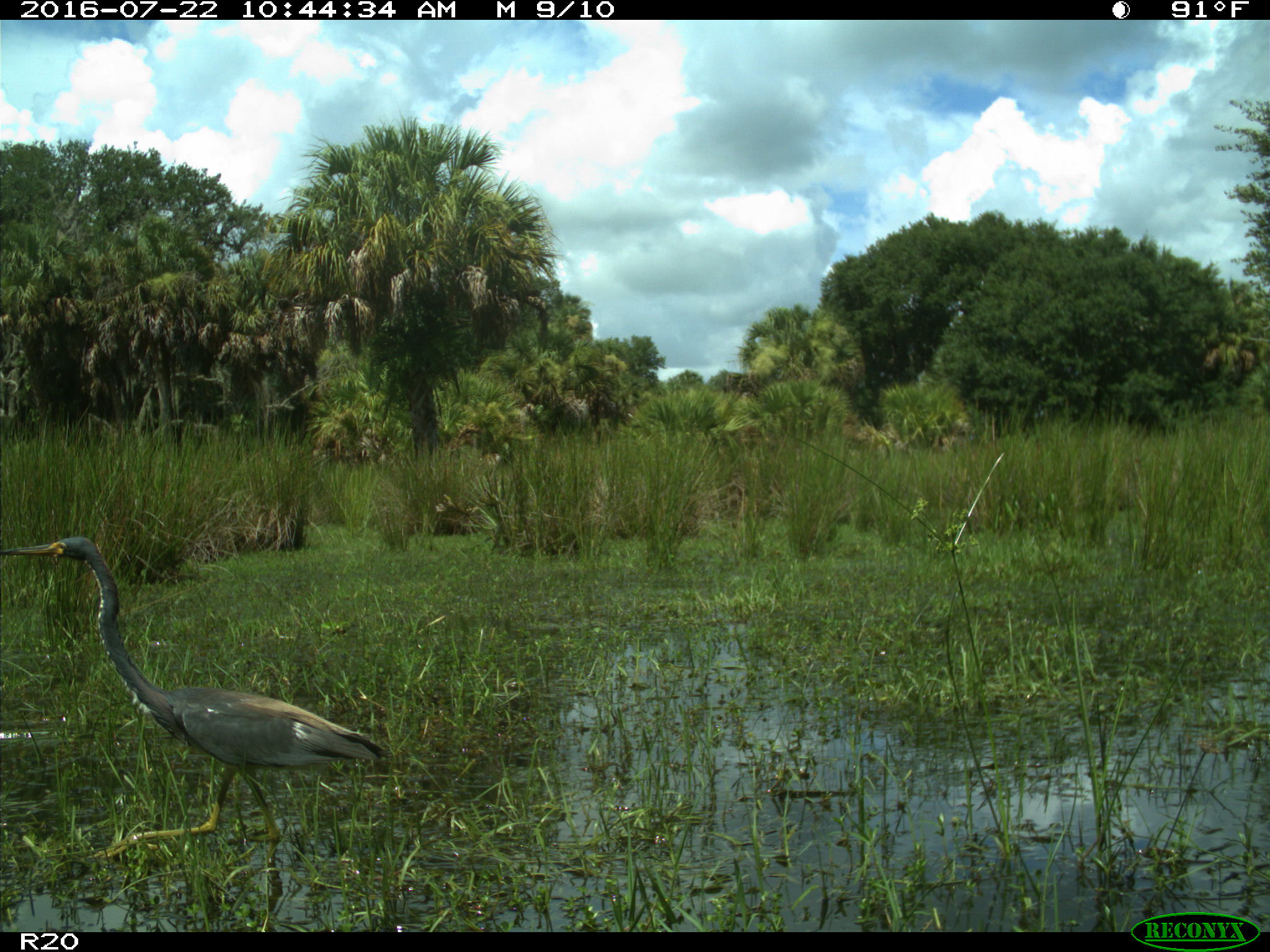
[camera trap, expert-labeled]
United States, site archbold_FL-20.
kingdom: Animalia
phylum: Chordata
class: Aves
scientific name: Aves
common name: birds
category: unidentified bird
Unidentified bird (birds) (Aves).